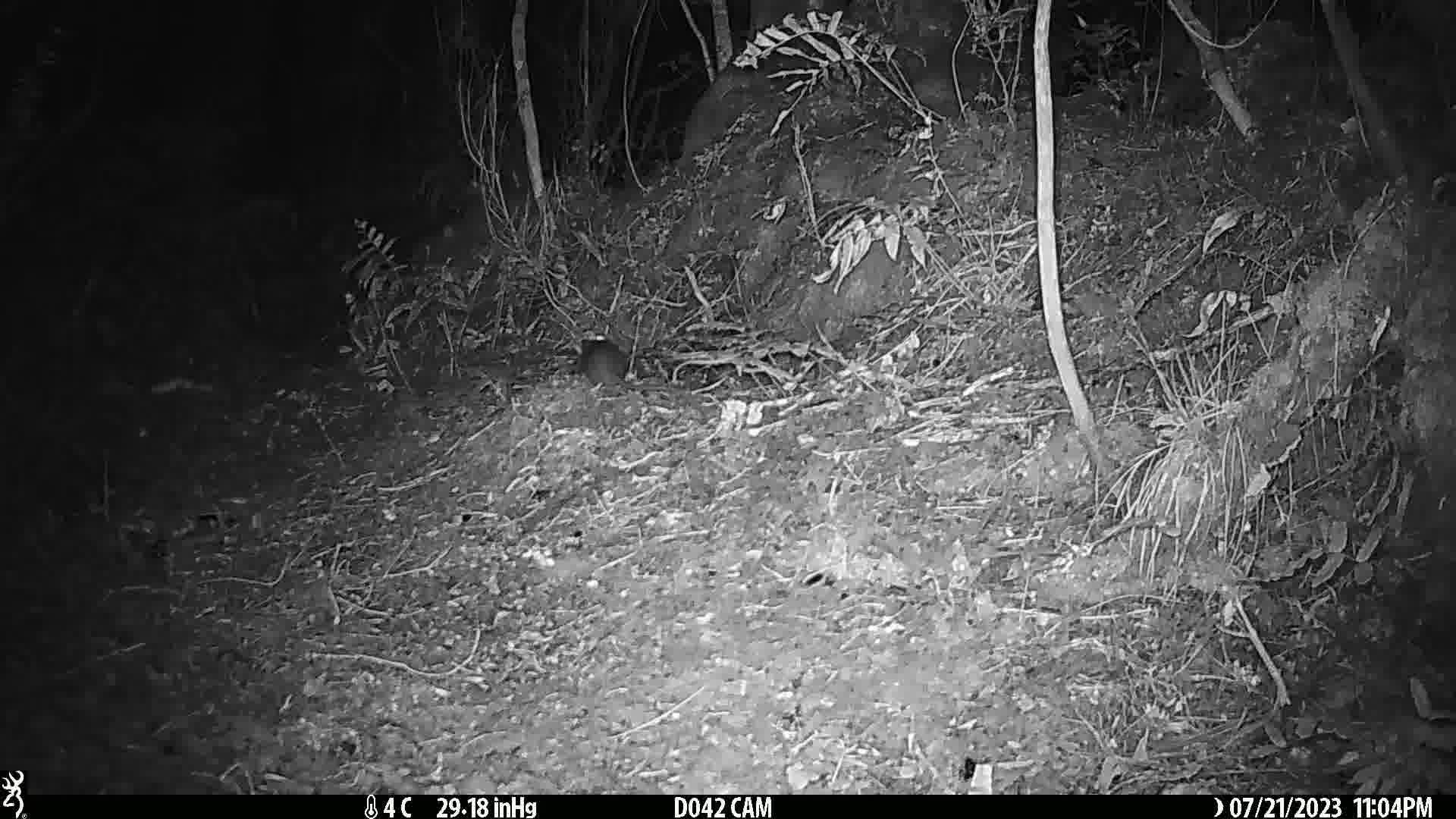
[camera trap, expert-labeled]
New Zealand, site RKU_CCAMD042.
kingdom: Animalia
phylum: Chordata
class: Mammalia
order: Rodentia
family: Muridae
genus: Rattus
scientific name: Rattus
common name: rat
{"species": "rat (Rattus)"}